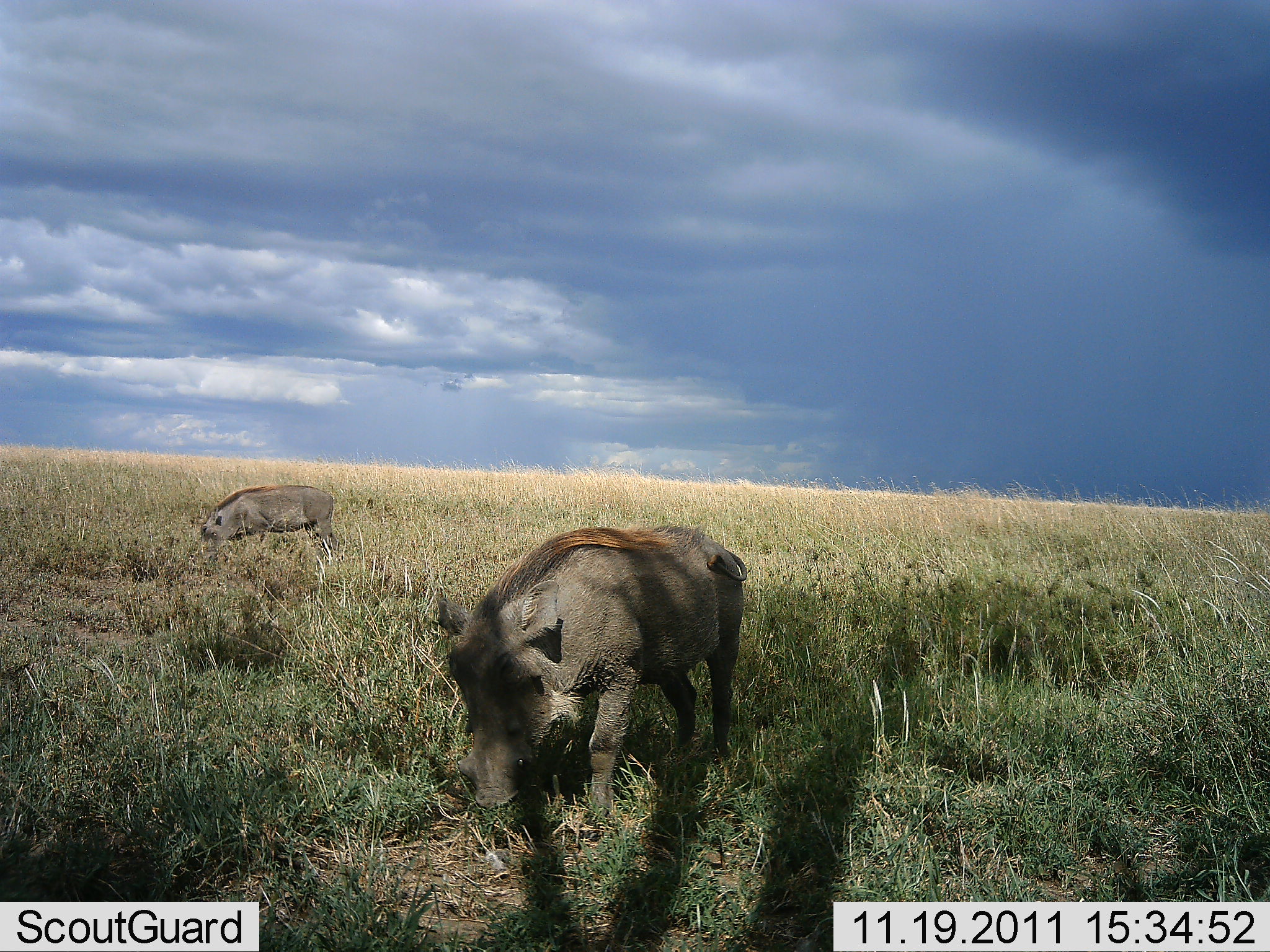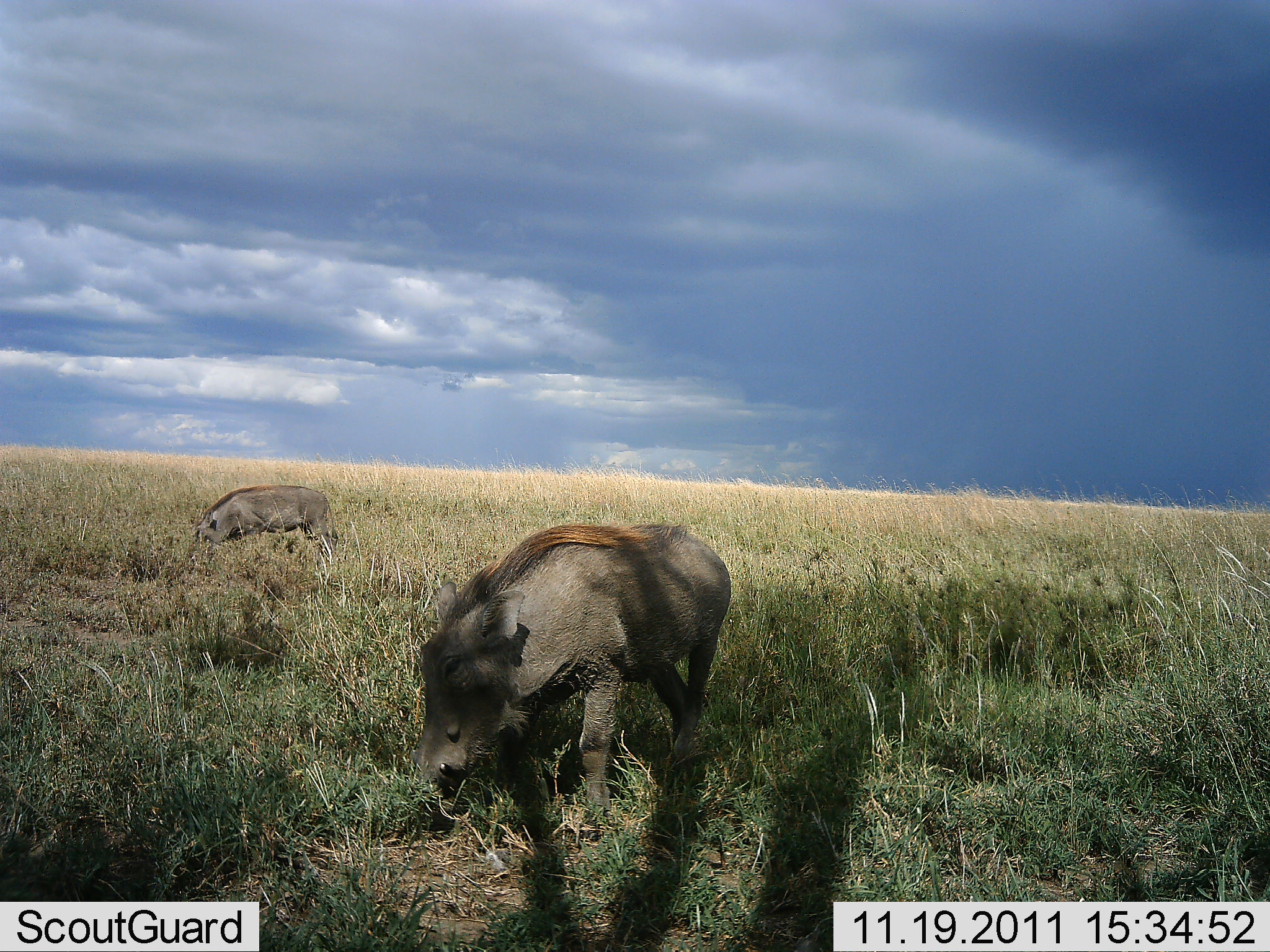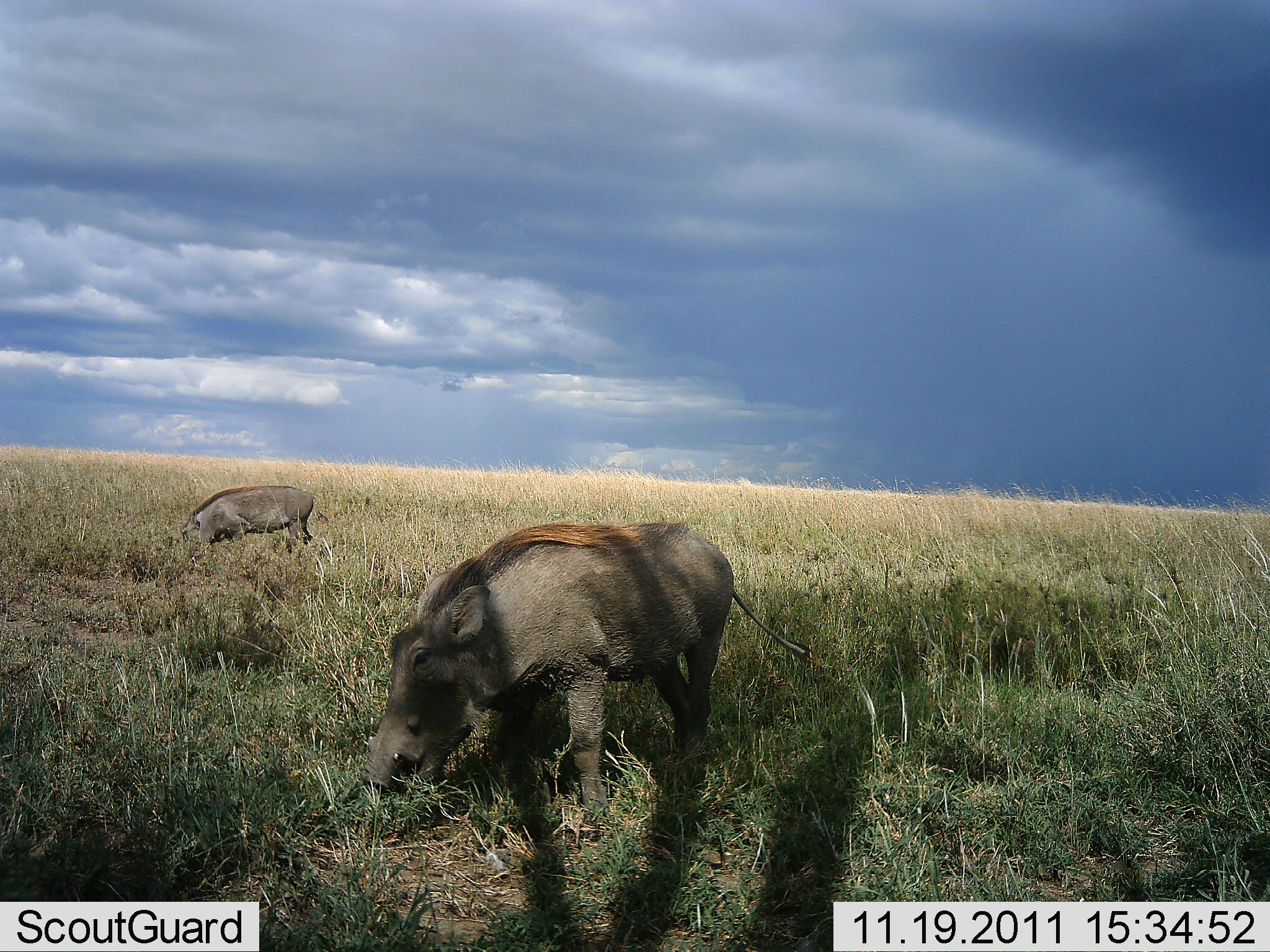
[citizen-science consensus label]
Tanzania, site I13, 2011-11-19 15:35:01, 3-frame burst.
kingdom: Animalia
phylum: Chordata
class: Mammalia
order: Artiodactyla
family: Suidae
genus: Phacochoerus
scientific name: Phacochoerus africanus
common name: warthog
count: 2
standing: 23%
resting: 0%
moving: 31%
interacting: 0%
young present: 0%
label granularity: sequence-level